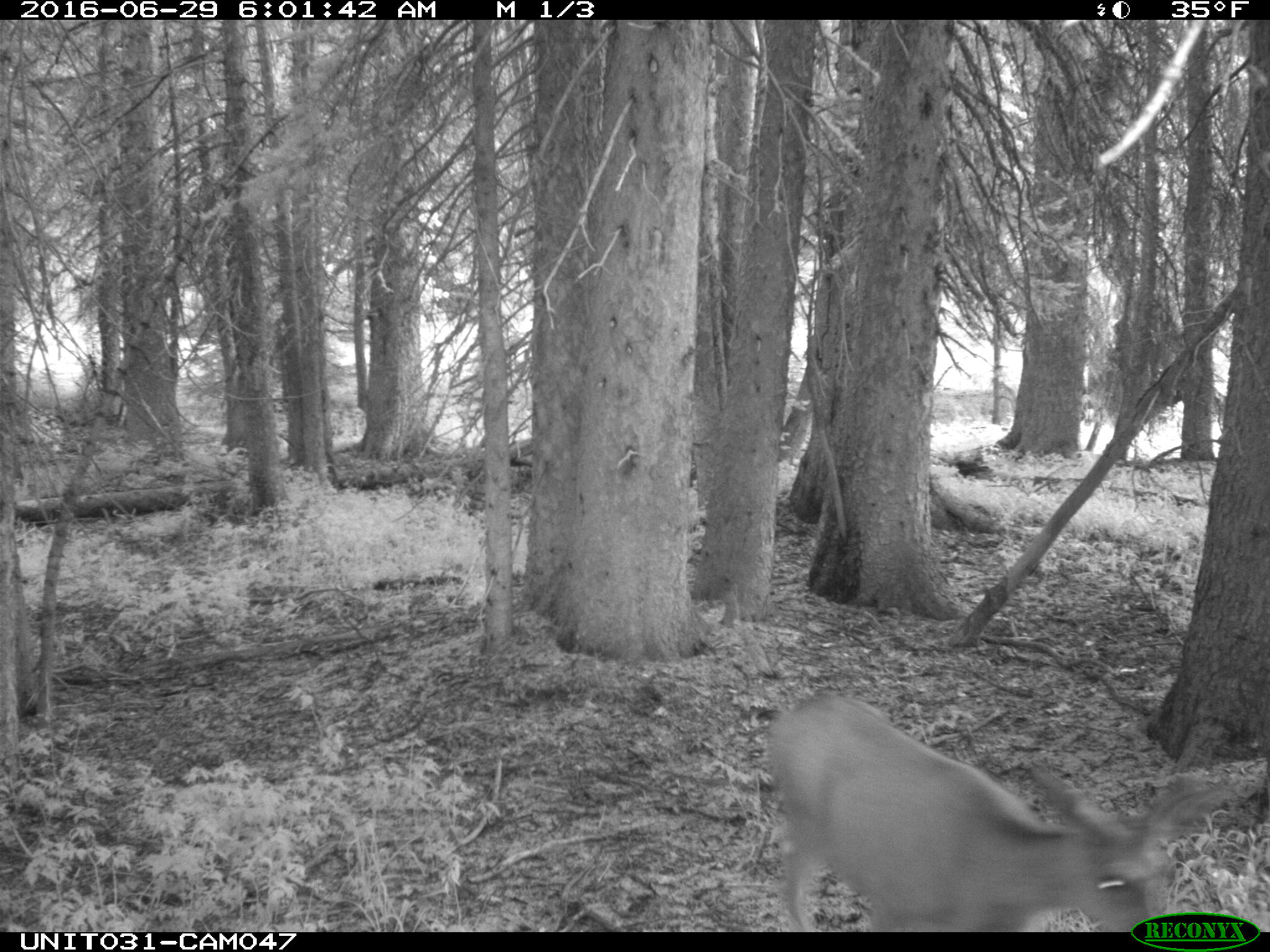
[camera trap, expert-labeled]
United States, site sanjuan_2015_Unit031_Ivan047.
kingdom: Animalia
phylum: Chordata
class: Mammalia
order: Artiodactyla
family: Cervidae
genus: Odocoileus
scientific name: Odocoileus hemionus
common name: mule deer